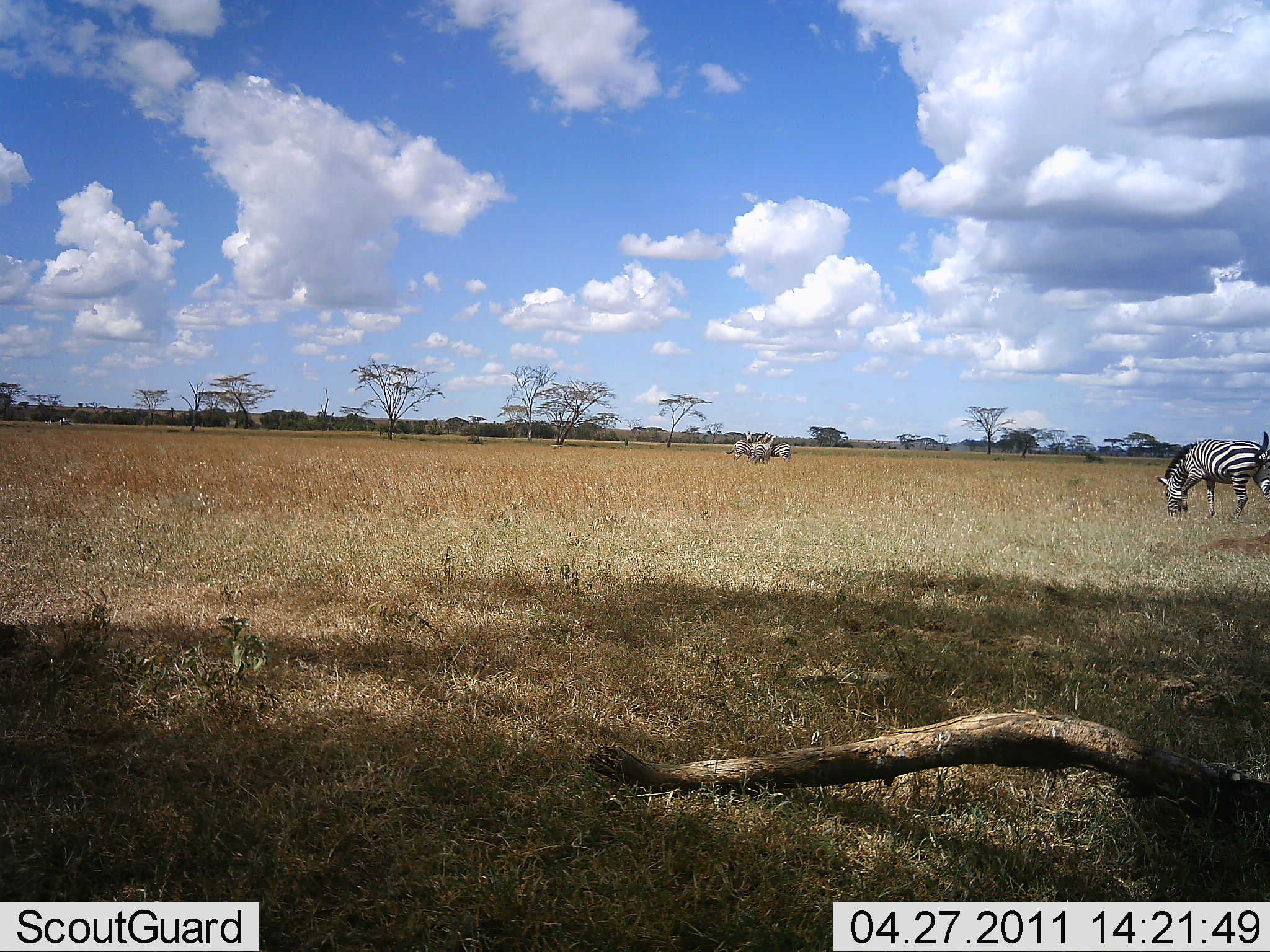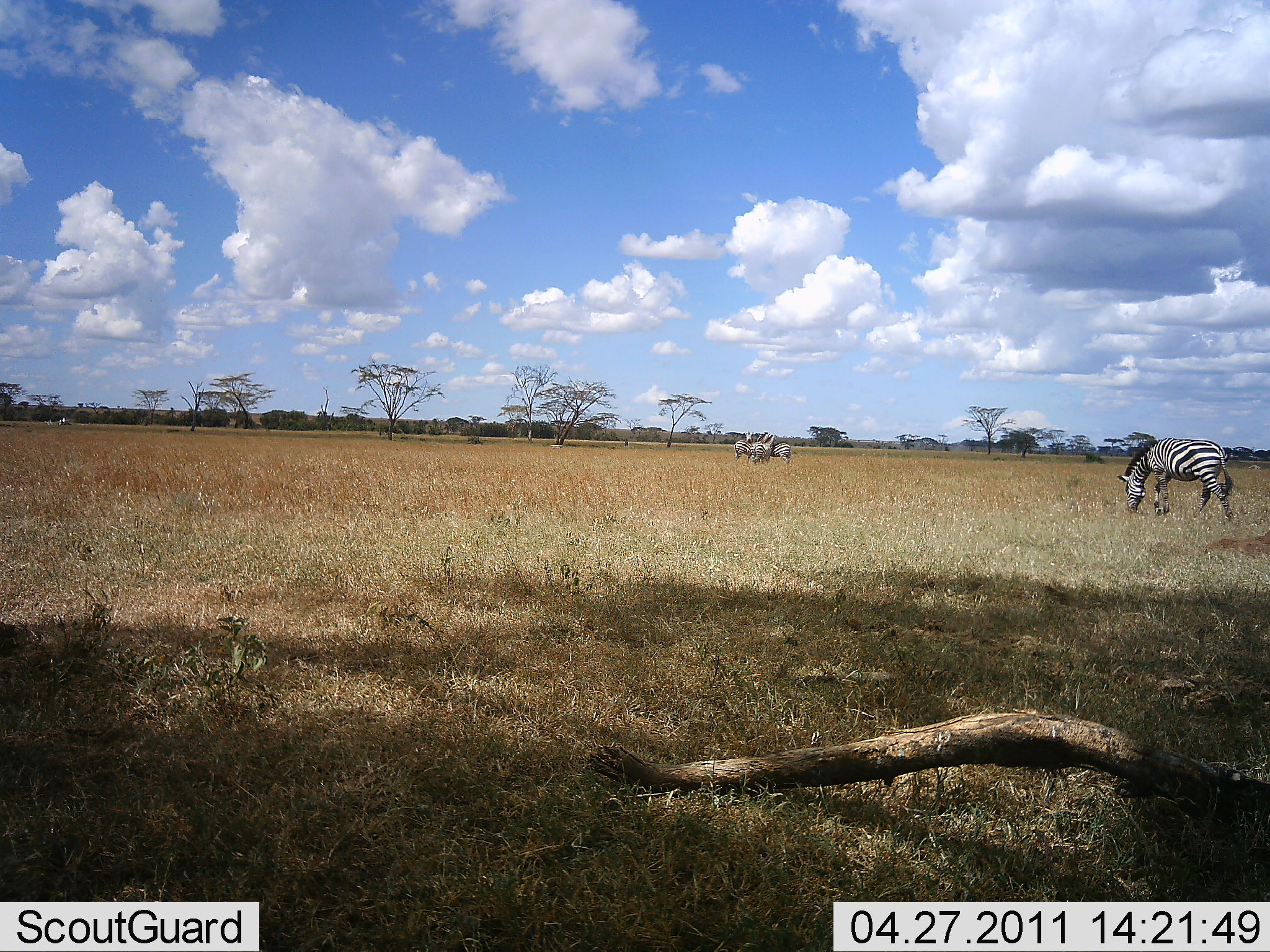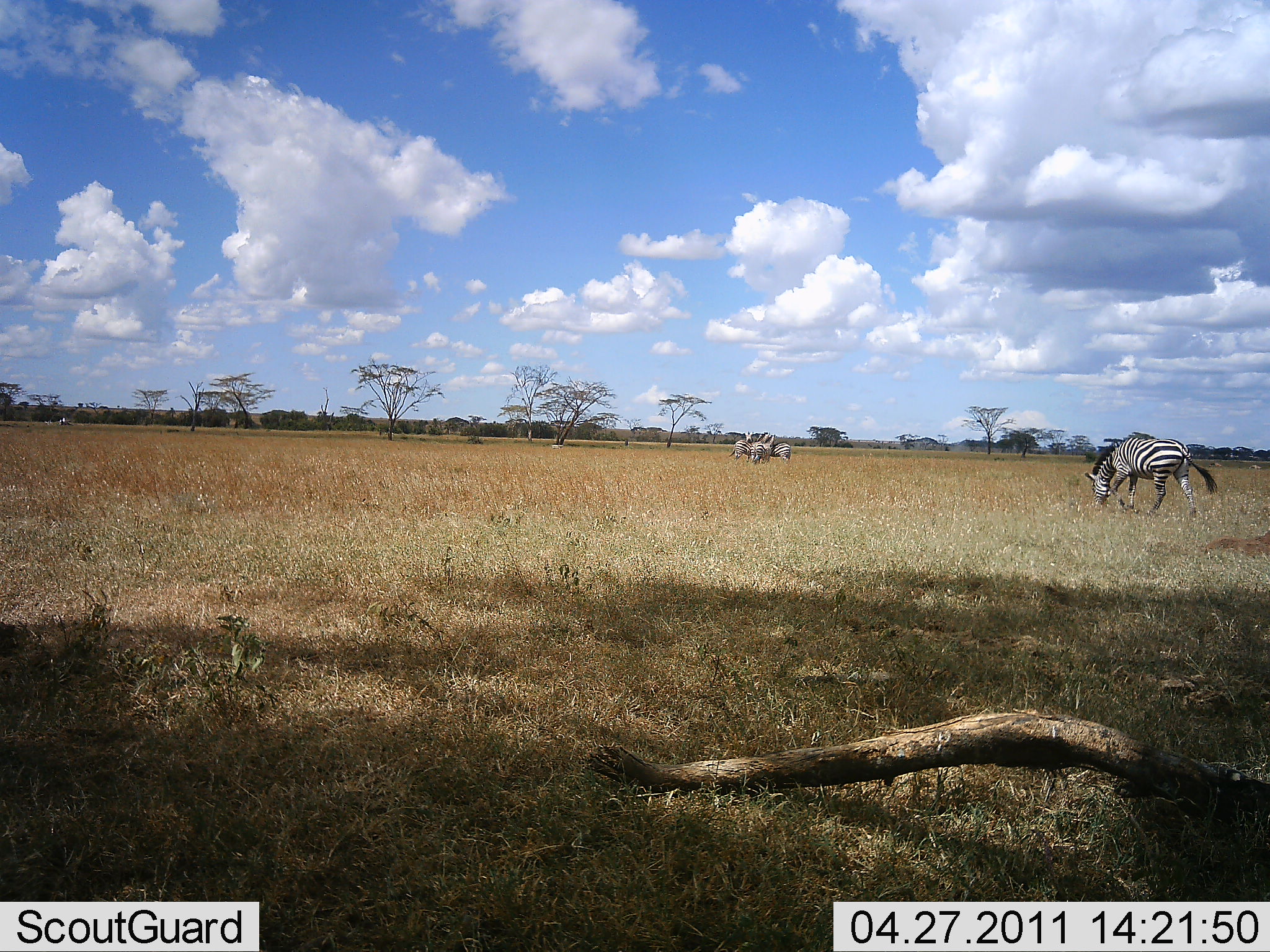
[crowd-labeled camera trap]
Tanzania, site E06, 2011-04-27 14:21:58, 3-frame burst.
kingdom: Animalia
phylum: Chordata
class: Mammalia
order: Perissodactyla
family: Equidae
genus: Equus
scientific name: Equus quagga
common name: plains zebra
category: zebra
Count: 4.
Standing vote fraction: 42%.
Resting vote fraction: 0%.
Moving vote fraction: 50%.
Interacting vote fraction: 0%.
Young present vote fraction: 0%.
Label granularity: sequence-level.